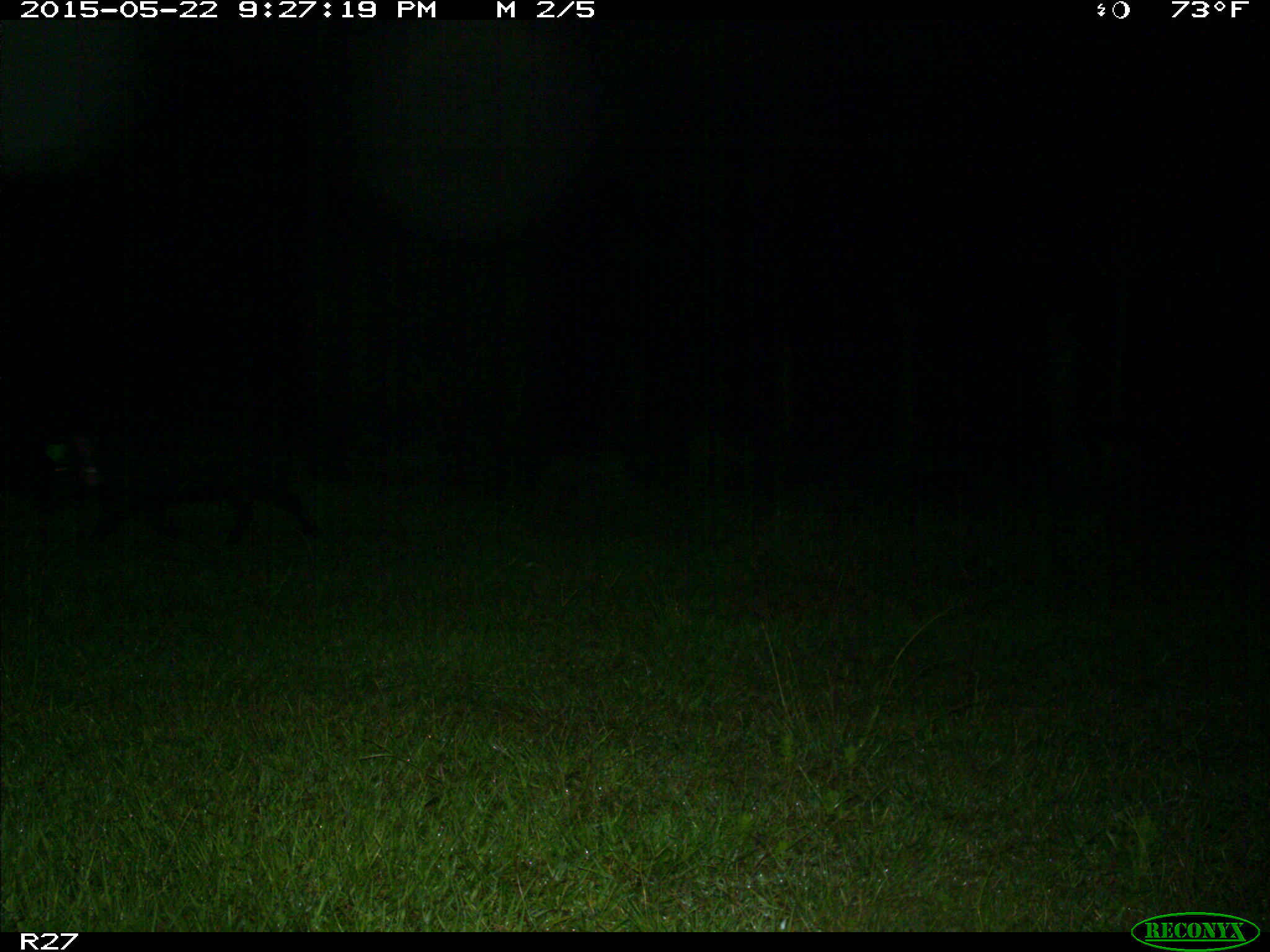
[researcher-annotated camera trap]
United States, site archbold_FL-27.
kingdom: Animalia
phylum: Chordata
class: Mammalia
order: Artiodactyla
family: Suidae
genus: Sus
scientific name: Sus scrofa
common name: wild boar